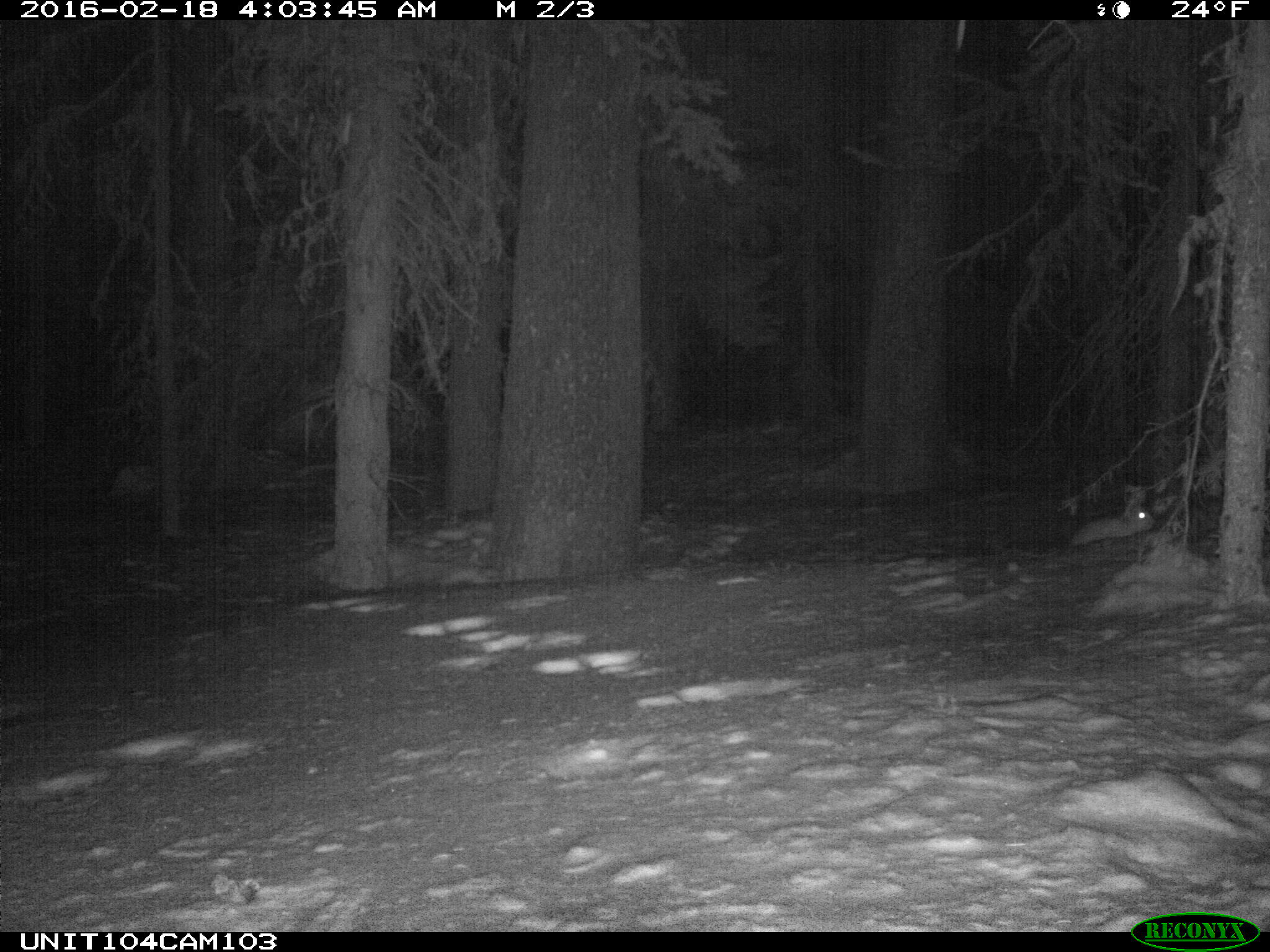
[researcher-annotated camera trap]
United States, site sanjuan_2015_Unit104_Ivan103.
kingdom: Animalia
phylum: Chordata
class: Mammalia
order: Lagomorpha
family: Leporidae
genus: Lepus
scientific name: Lepus americanus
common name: snowshoe hare